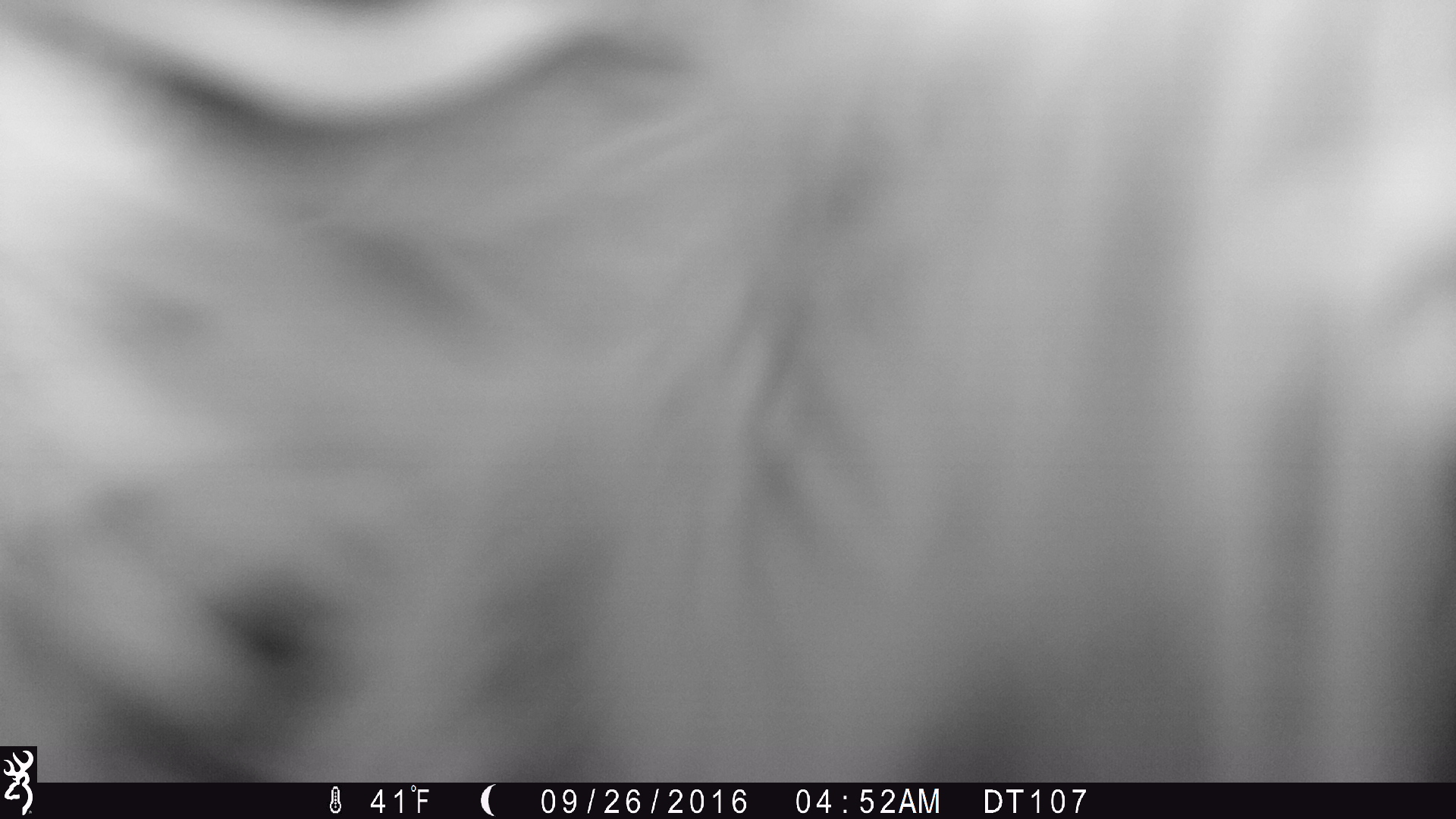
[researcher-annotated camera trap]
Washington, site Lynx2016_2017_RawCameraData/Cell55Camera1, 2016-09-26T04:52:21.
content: unidentified animal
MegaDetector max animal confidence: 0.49